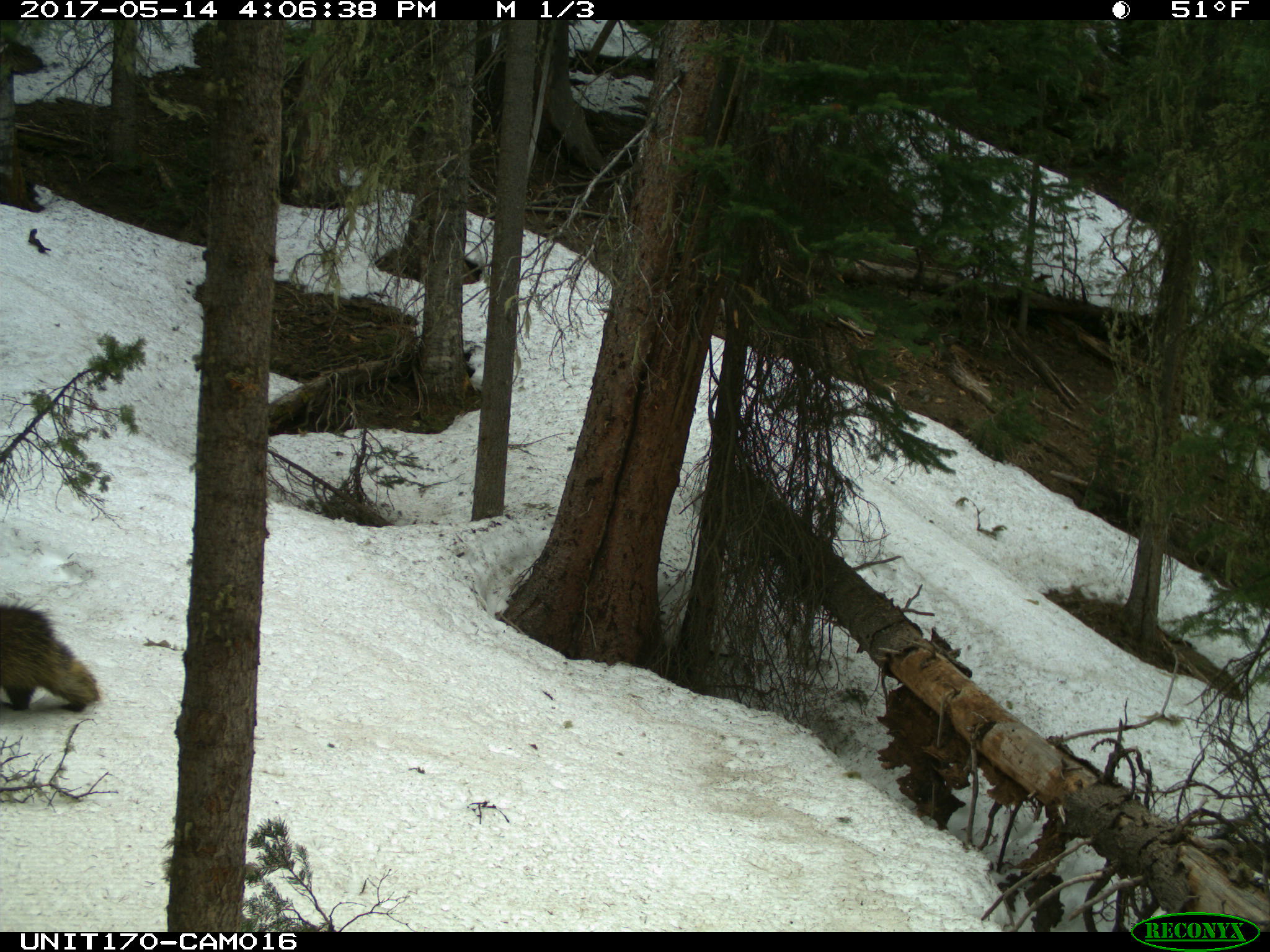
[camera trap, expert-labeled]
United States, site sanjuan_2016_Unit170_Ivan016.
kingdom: Animalia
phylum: Chordata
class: Mammalia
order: Rodentia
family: Erethizontidae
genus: Erethizon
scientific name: Erethizon dorsatum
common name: north american porcupine